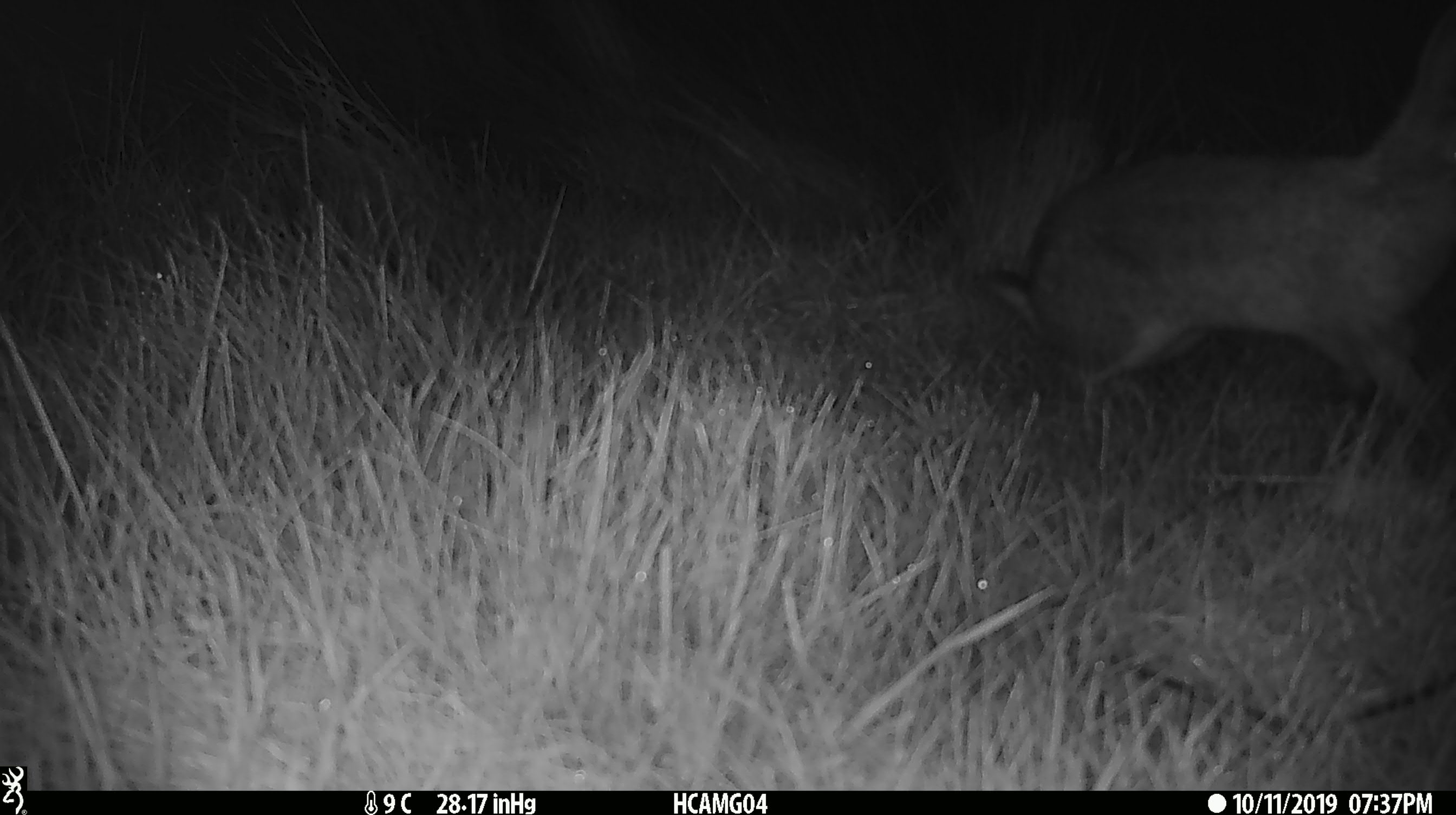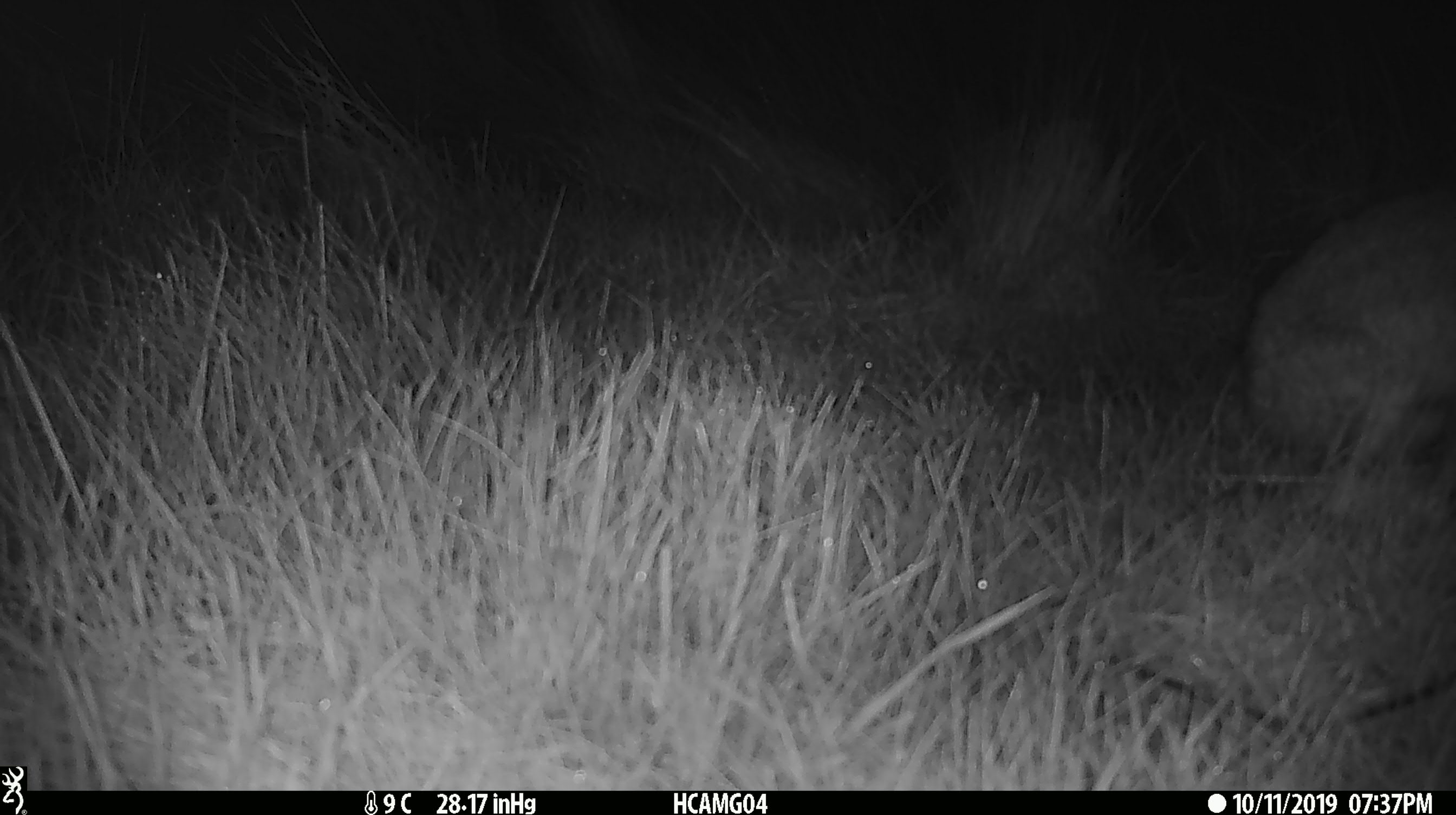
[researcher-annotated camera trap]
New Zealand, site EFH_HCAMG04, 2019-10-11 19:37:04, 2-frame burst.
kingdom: Animalia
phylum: Chordata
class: Mammalia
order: Lagomorpha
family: Leporidae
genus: Lepus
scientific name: Lepus europaeus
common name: brown hare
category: hare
Hare (brown hare) (Lepus europaeus).